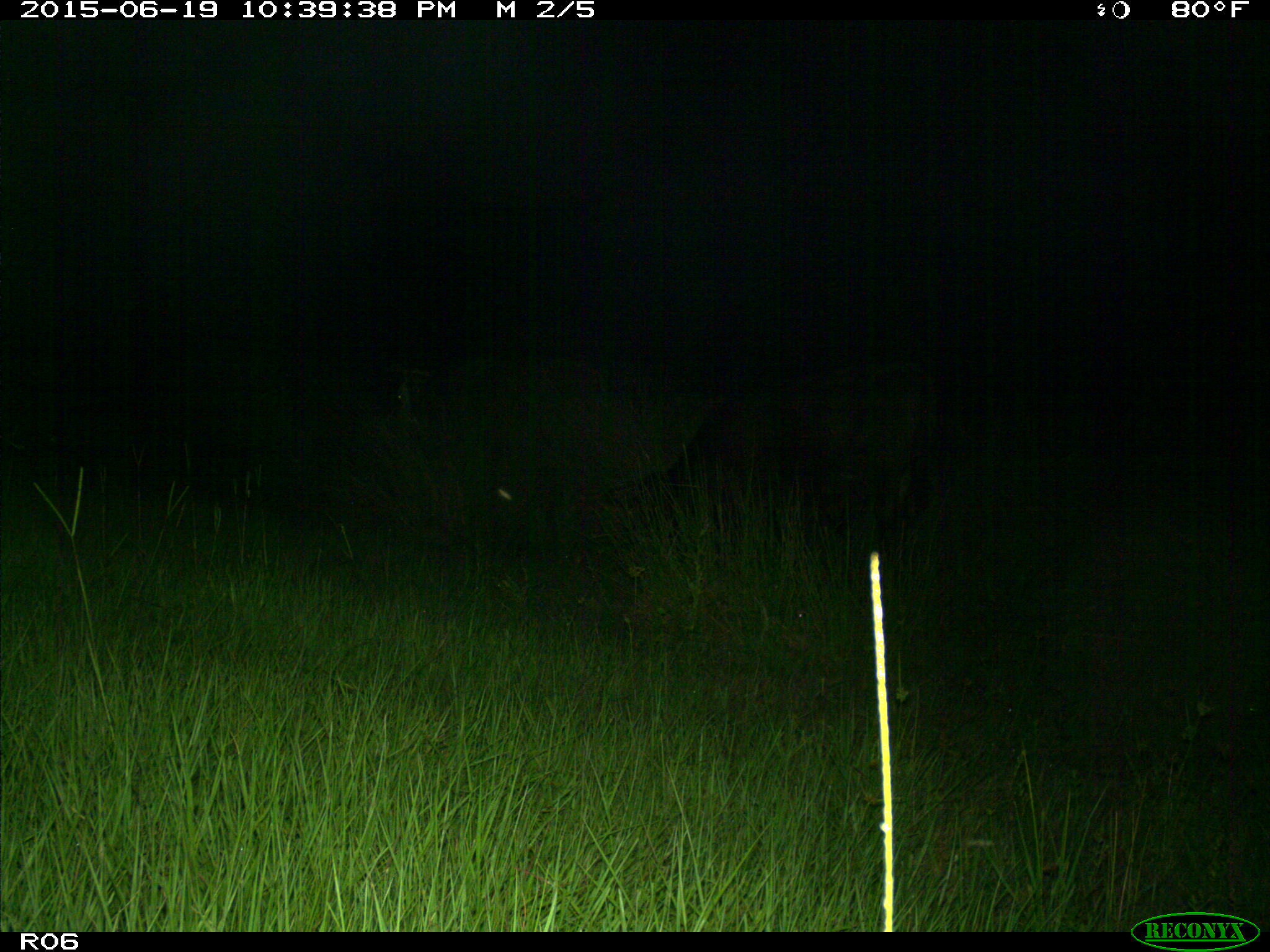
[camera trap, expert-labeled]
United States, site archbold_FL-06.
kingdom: Animalia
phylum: Chordata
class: Mammalia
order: Artiodactyla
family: Bovidae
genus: Bos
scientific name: Bos taurus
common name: domestic cow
Bos taurus (domestic cow).